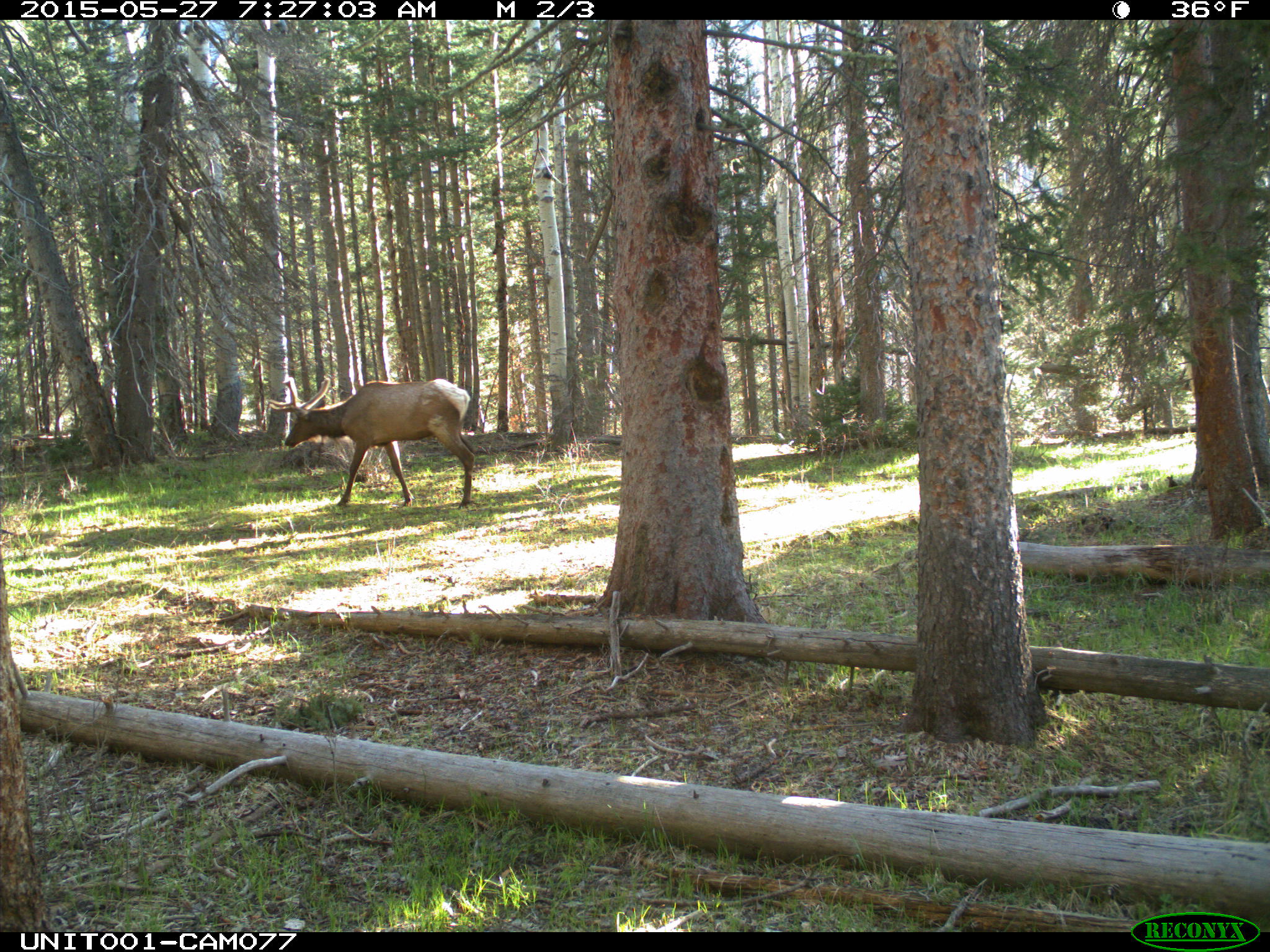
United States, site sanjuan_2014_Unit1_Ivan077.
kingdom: Animalia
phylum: Chordata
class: Mammalia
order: Artiodactyla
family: Cervidae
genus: Cervus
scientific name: Cervus elaphus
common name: red deer